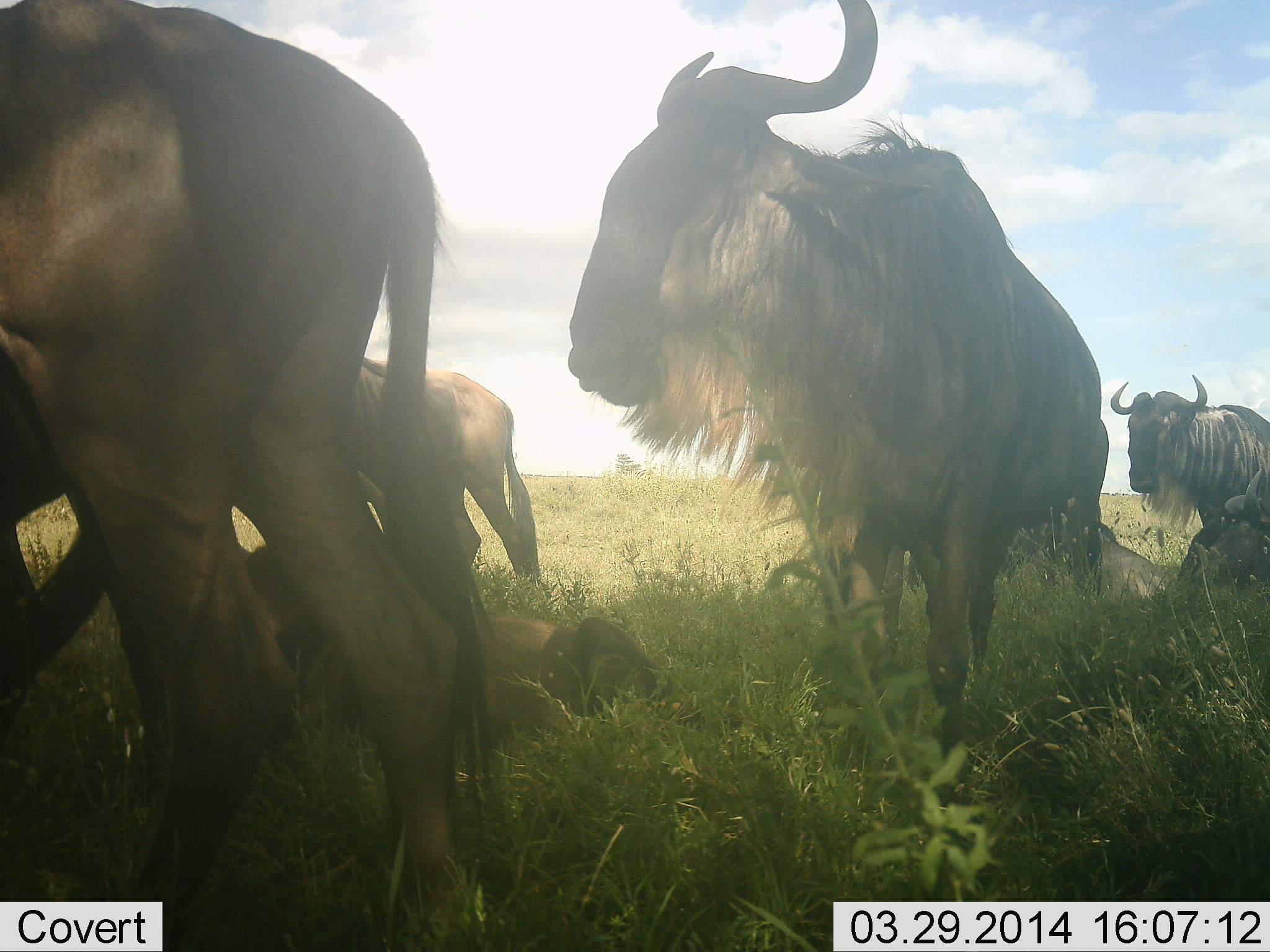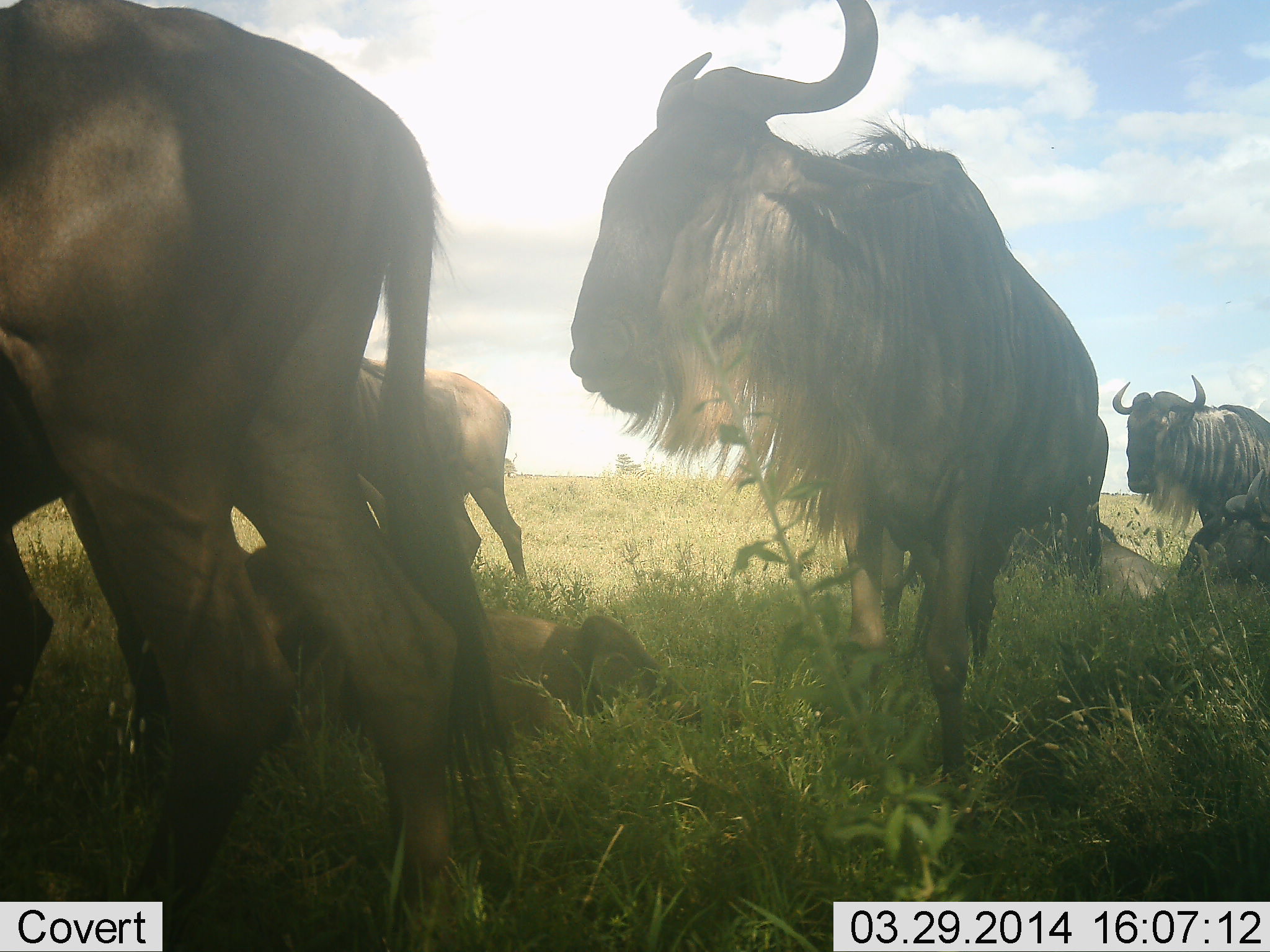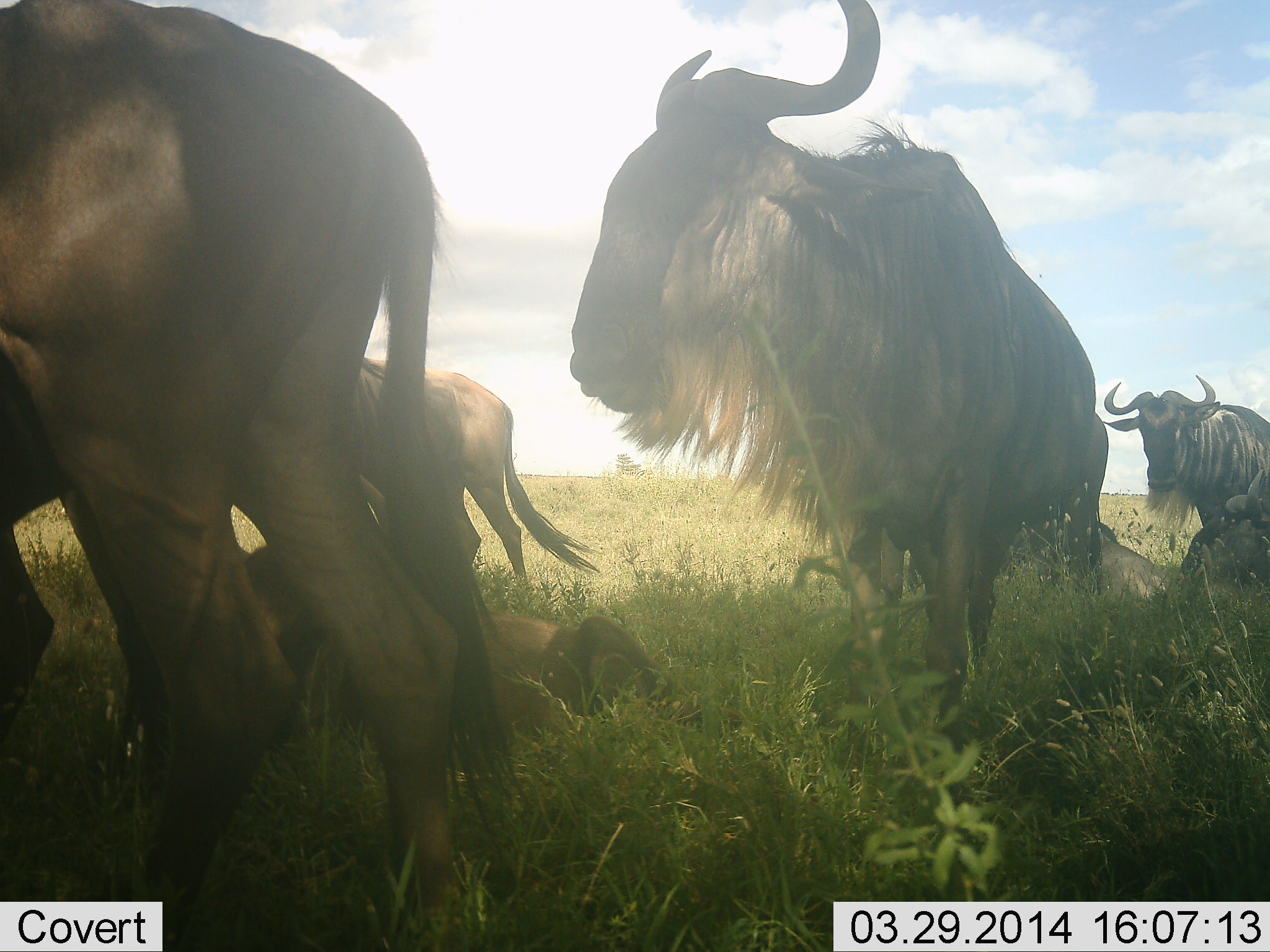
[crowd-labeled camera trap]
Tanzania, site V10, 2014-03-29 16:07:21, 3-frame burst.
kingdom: Animalia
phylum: Chordata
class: Mammalia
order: Artiodactyla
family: Bovidae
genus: Connochaetes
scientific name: Connochaetes taurinus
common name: blue wildebeest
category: wildebeest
Wildebeest (blue wildebeest) (Connochaetes taurinus), count 6. Behavior (volunteer vote fractions): standing 80%, resting 90%, moving 20%, interacting 0%. Young present (vote fraction): 0%. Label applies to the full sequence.